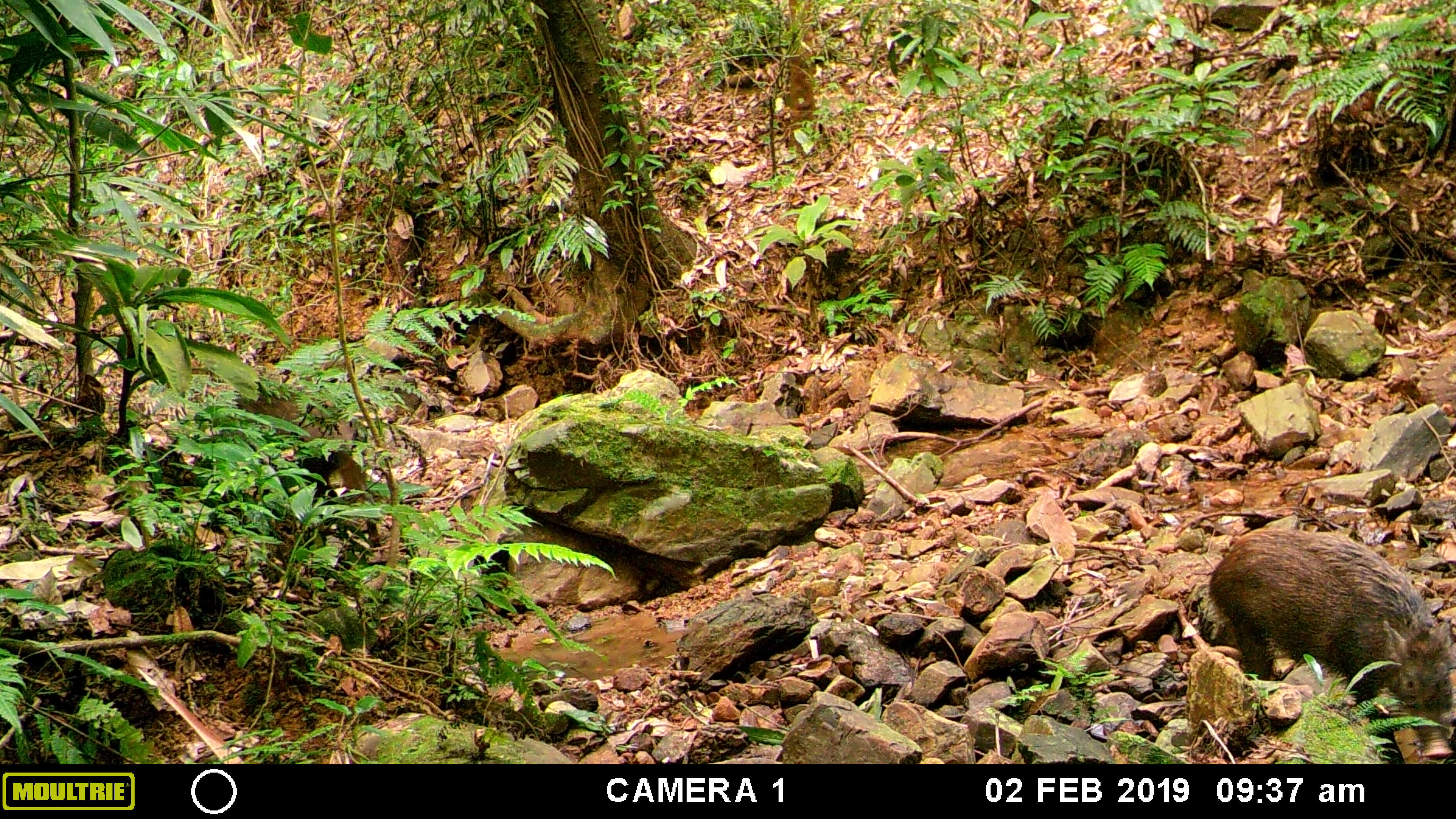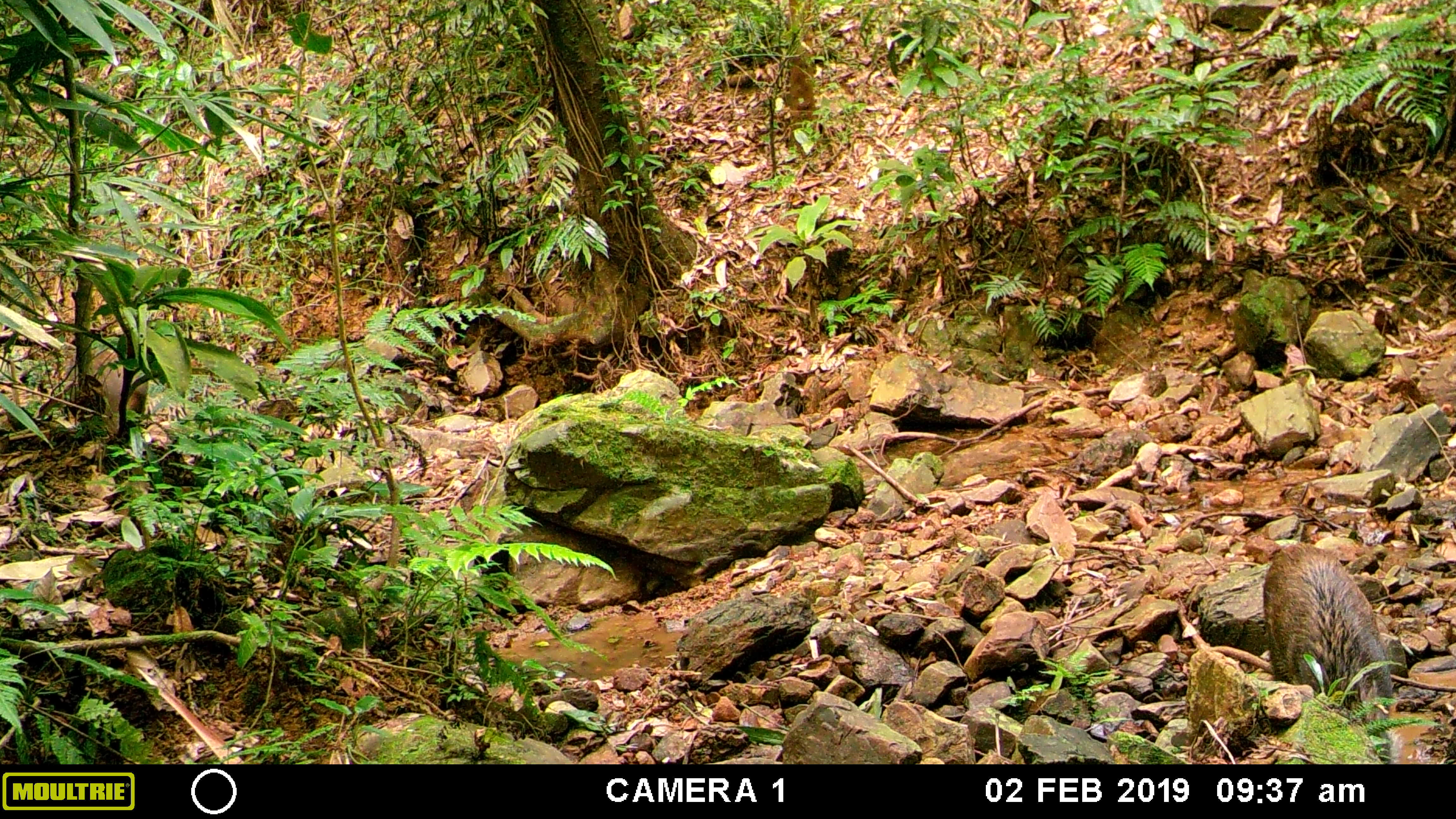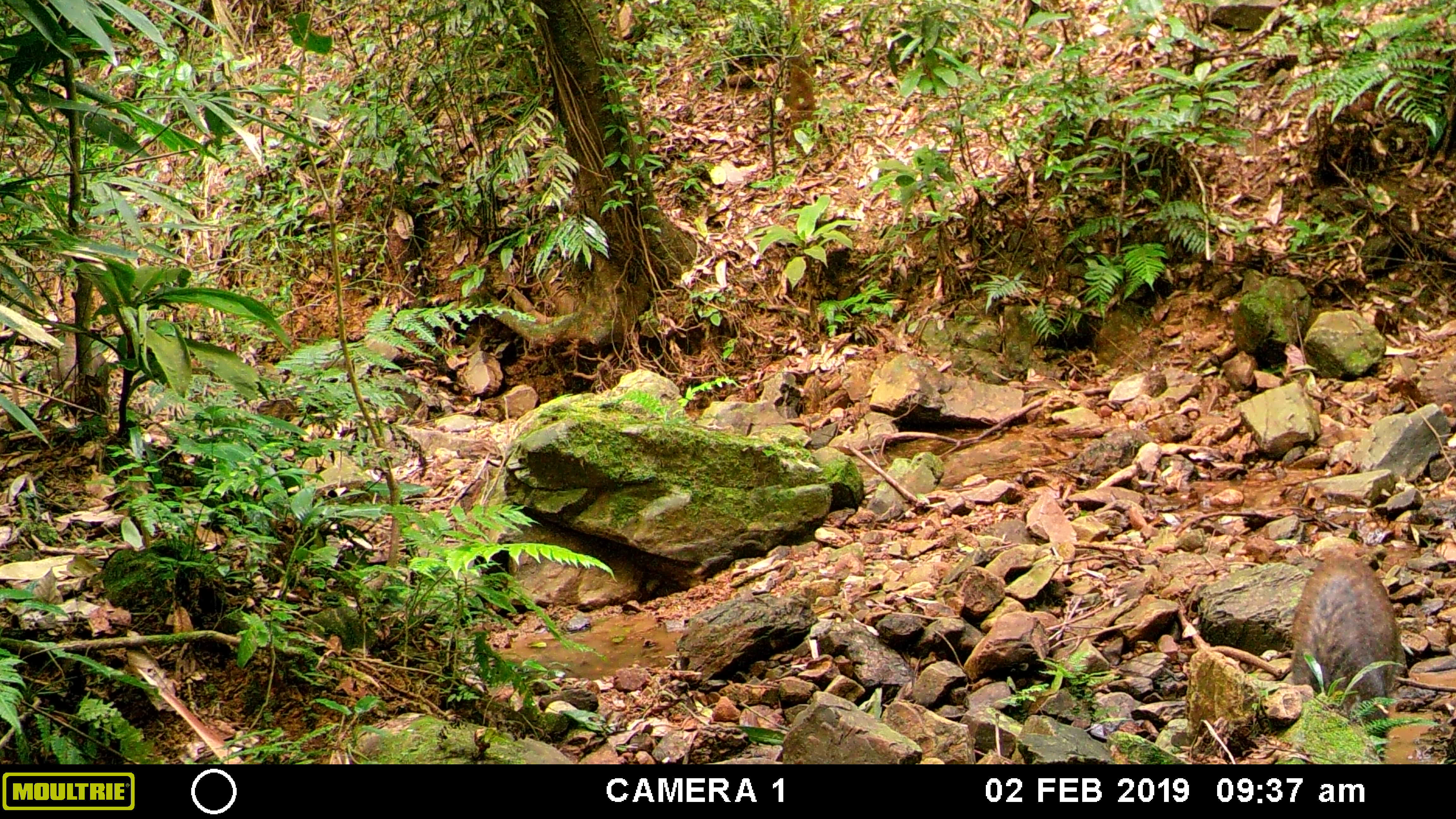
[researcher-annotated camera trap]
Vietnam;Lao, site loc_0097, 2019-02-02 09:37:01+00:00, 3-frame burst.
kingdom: Animalia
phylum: Chordata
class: Mammalia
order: Artiodactyla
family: Suidae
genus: Sus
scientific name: Sus scrofa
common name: eurasian wild pig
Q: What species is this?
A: Eurasian wild pig (Sus scrofa).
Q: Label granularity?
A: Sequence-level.